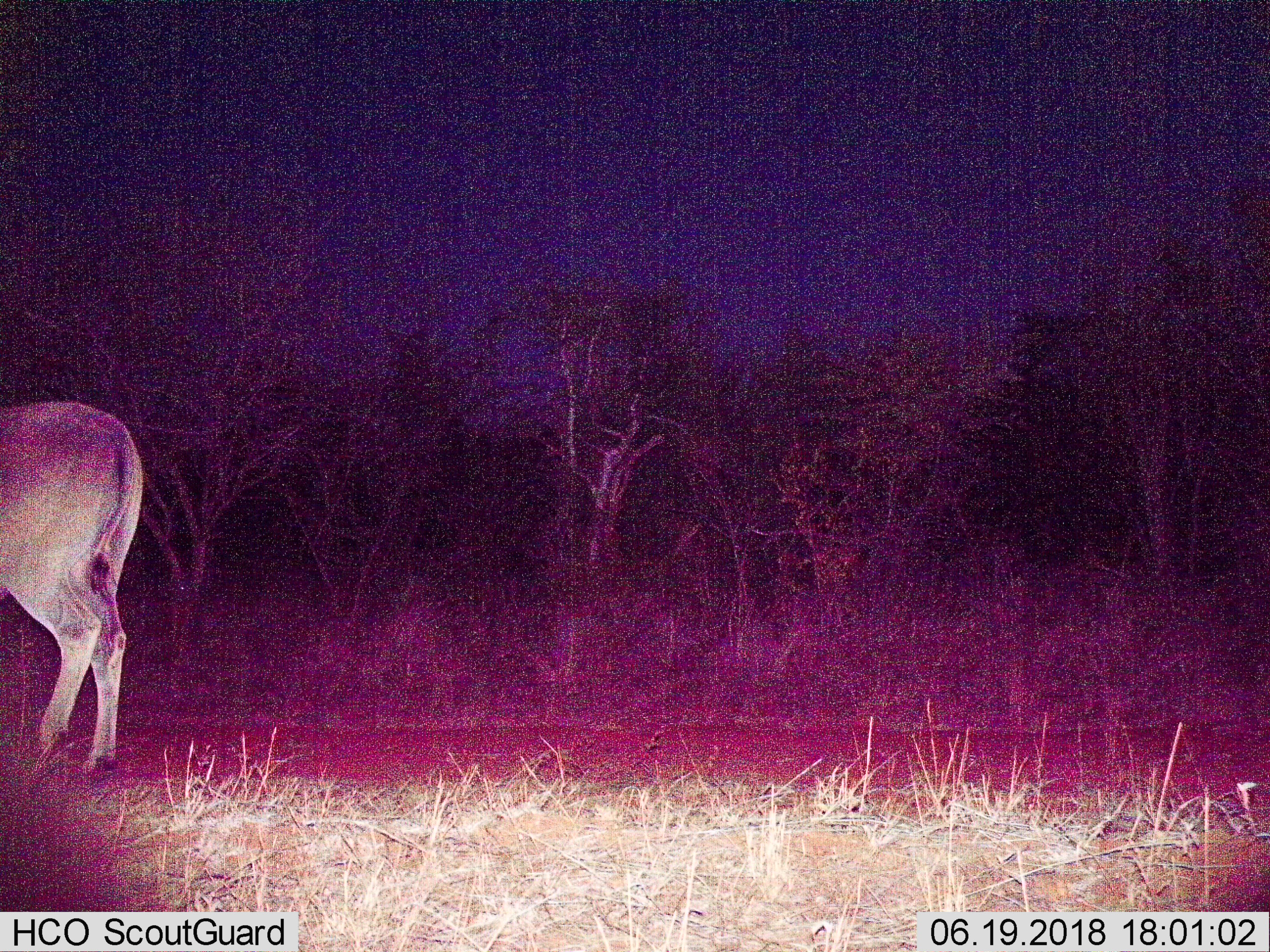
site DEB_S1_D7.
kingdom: Animalia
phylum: Chordata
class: Mammalia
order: Artiodactyla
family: Bovidae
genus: Tragelaphus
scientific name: Tragelaphus oryx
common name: eland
Eland (Tragelaphus oryx), count 1. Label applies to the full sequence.